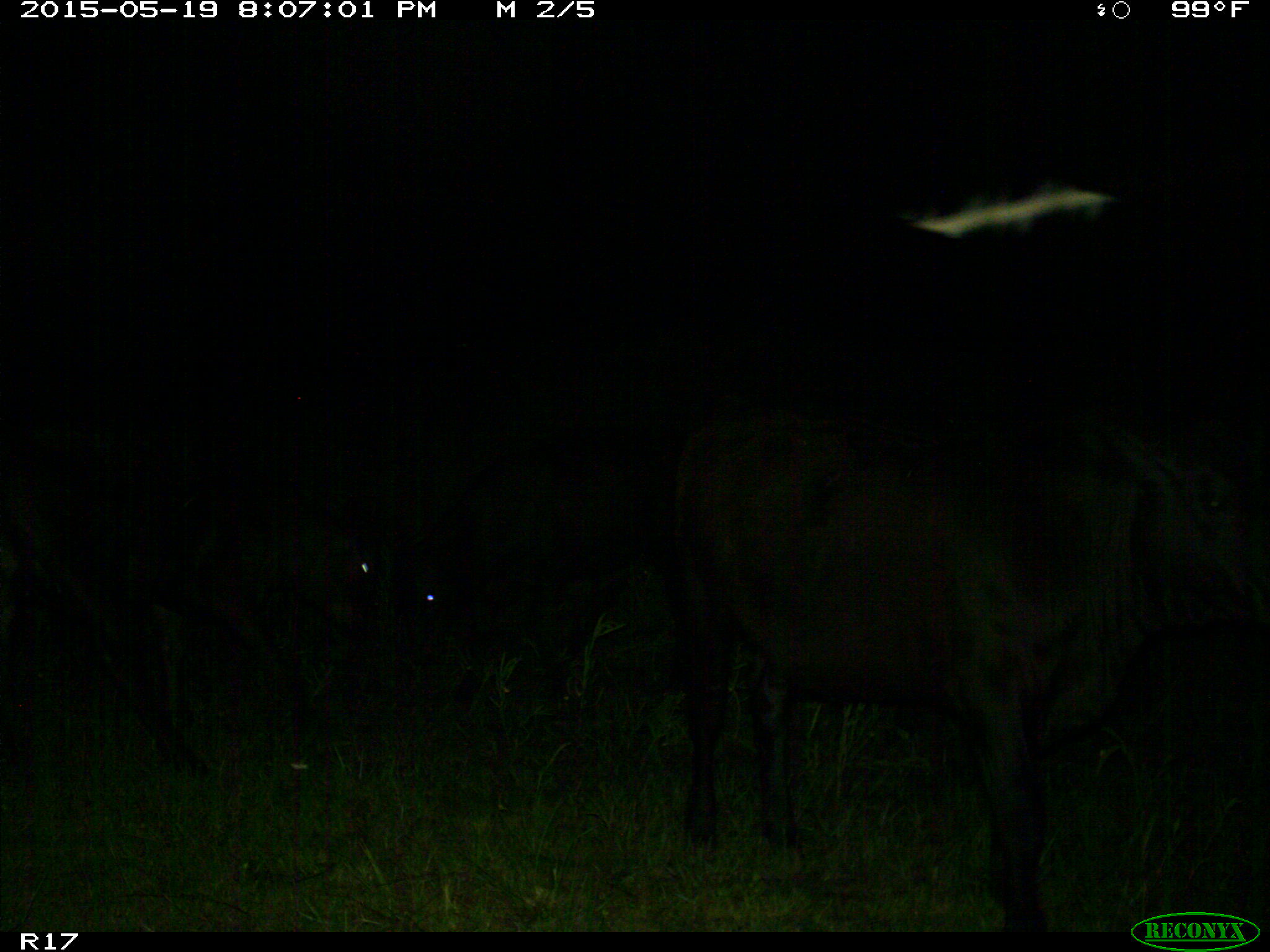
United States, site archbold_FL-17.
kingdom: Animalia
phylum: Chordata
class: Mammalia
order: Artiodactyla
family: Bovidae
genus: Bos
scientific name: Bos taurus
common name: domestic cow